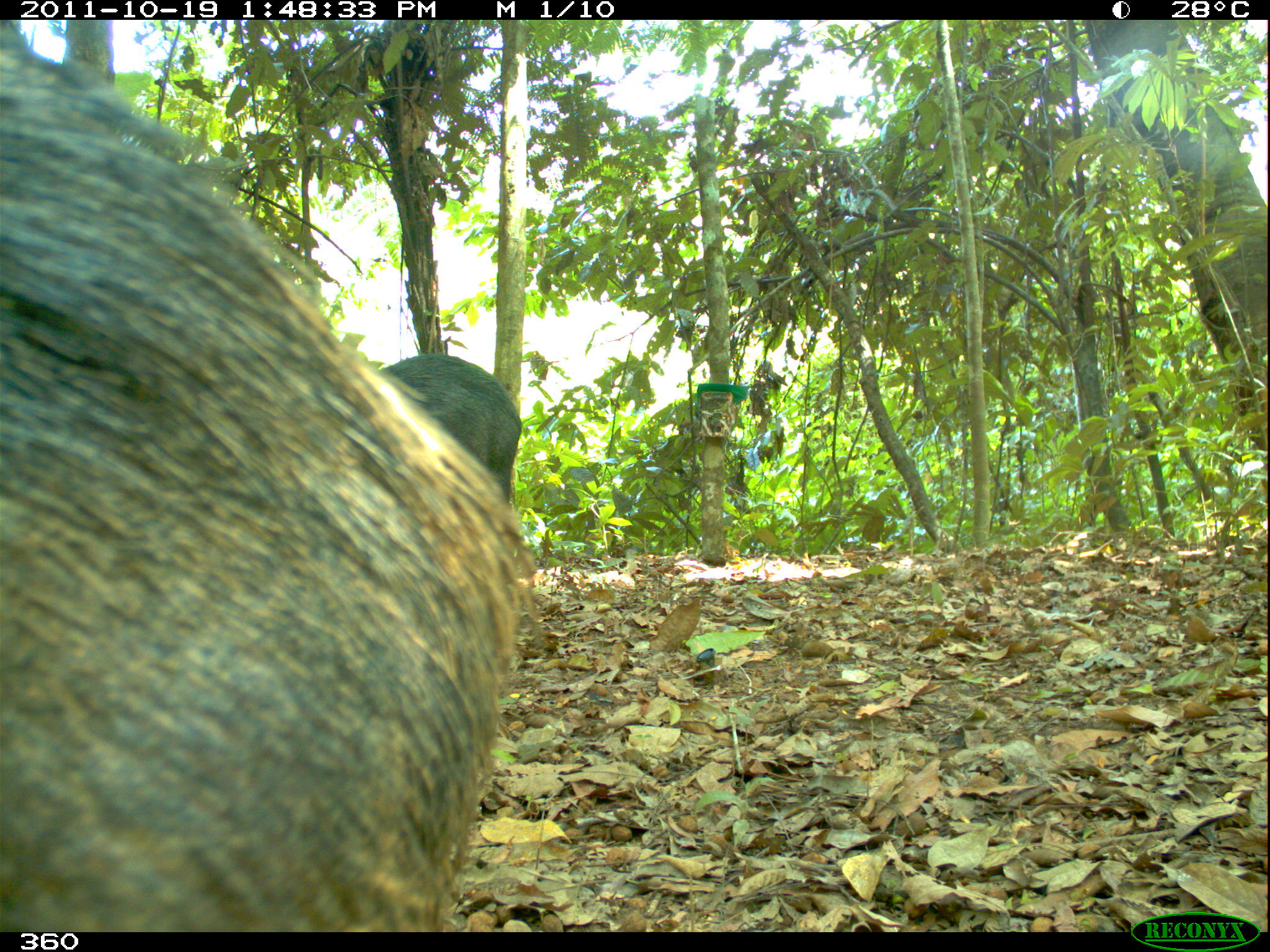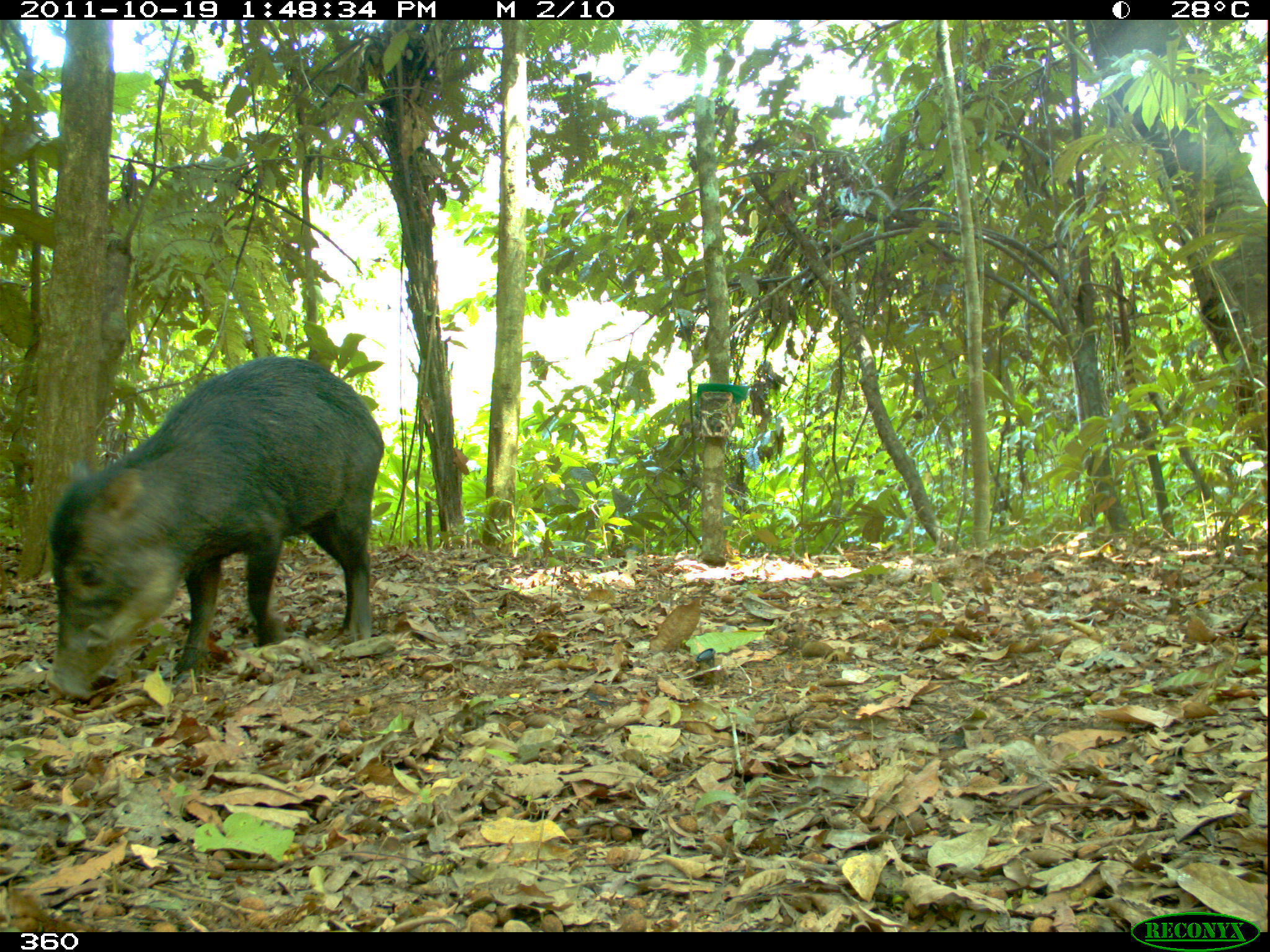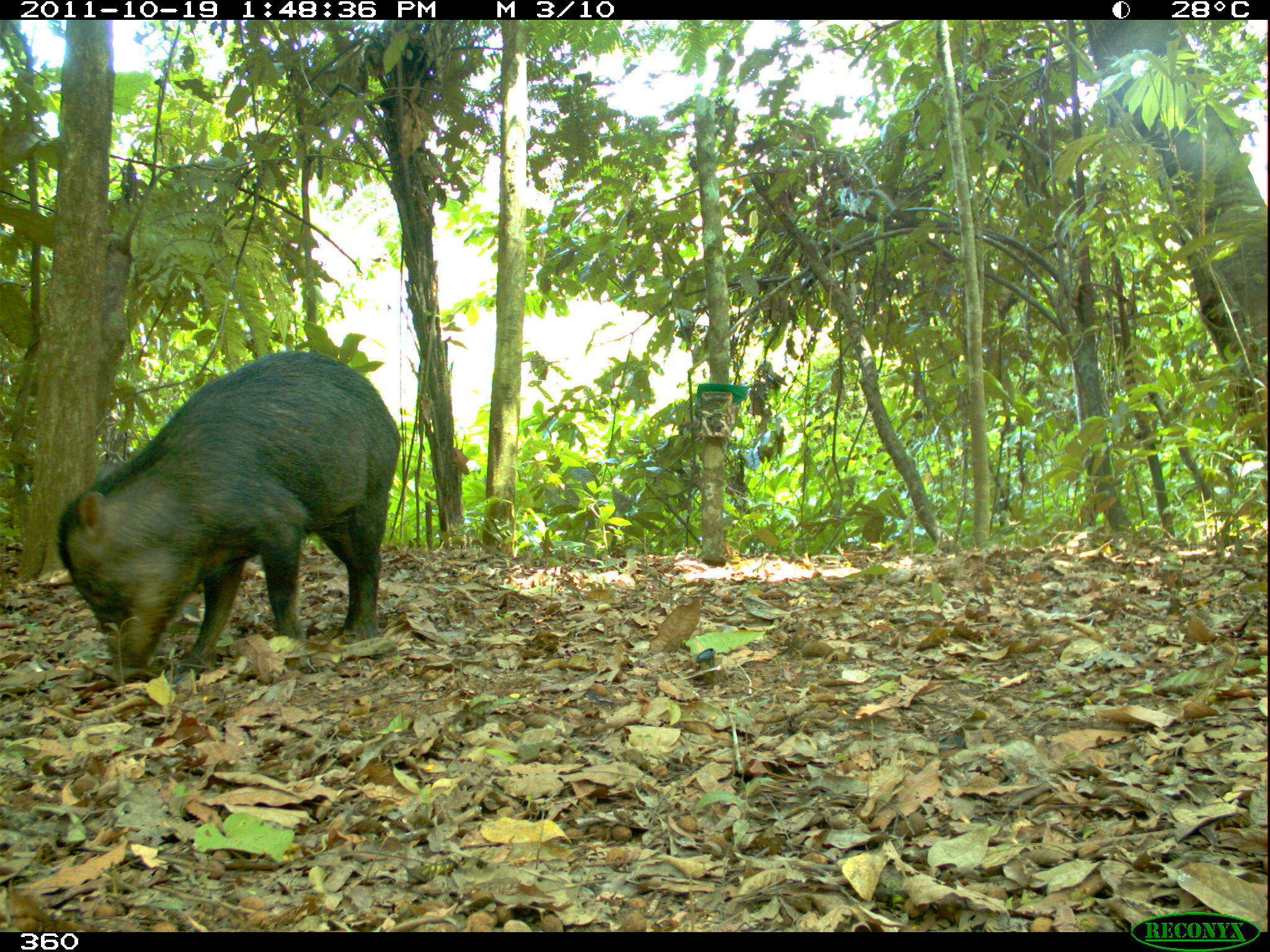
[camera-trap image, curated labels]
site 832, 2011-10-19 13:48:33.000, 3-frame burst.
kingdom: Animalia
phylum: Chordata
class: Mammalia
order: Artiodactyla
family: Tayassuidae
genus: Tayassu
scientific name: Tayassu pecari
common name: white-lipped peccary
Tayassu pecari (white-lipped peccary).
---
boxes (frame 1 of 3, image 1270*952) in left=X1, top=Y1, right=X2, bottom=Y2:
tayassu pecari: left=0, top=20, right=551, bottom=932; left=380, top=355, right=522, bottom=502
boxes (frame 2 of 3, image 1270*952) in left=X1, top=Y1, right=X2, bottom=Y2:
tayassu pecari: left=45, top=353, right=385, bottom=700